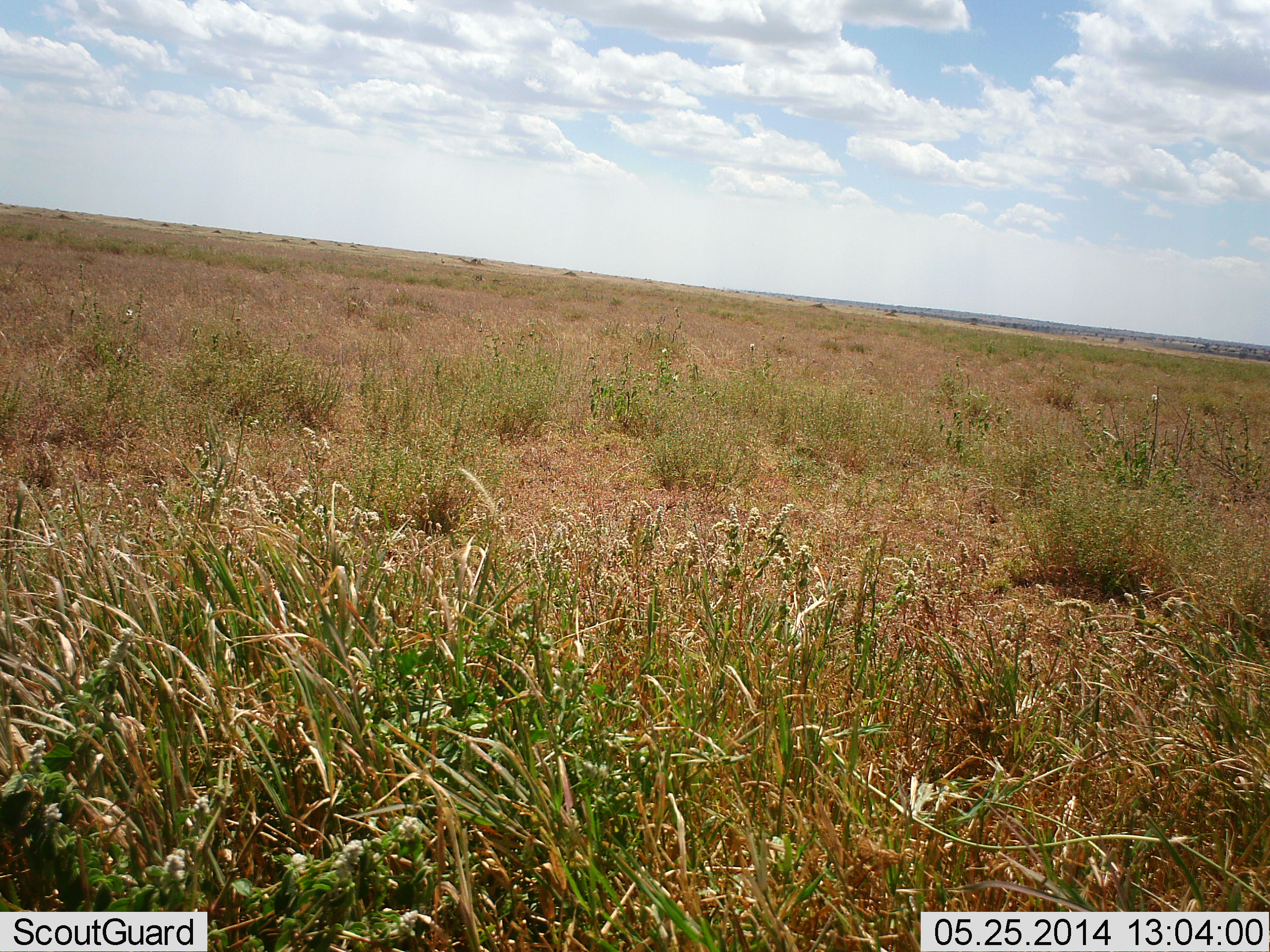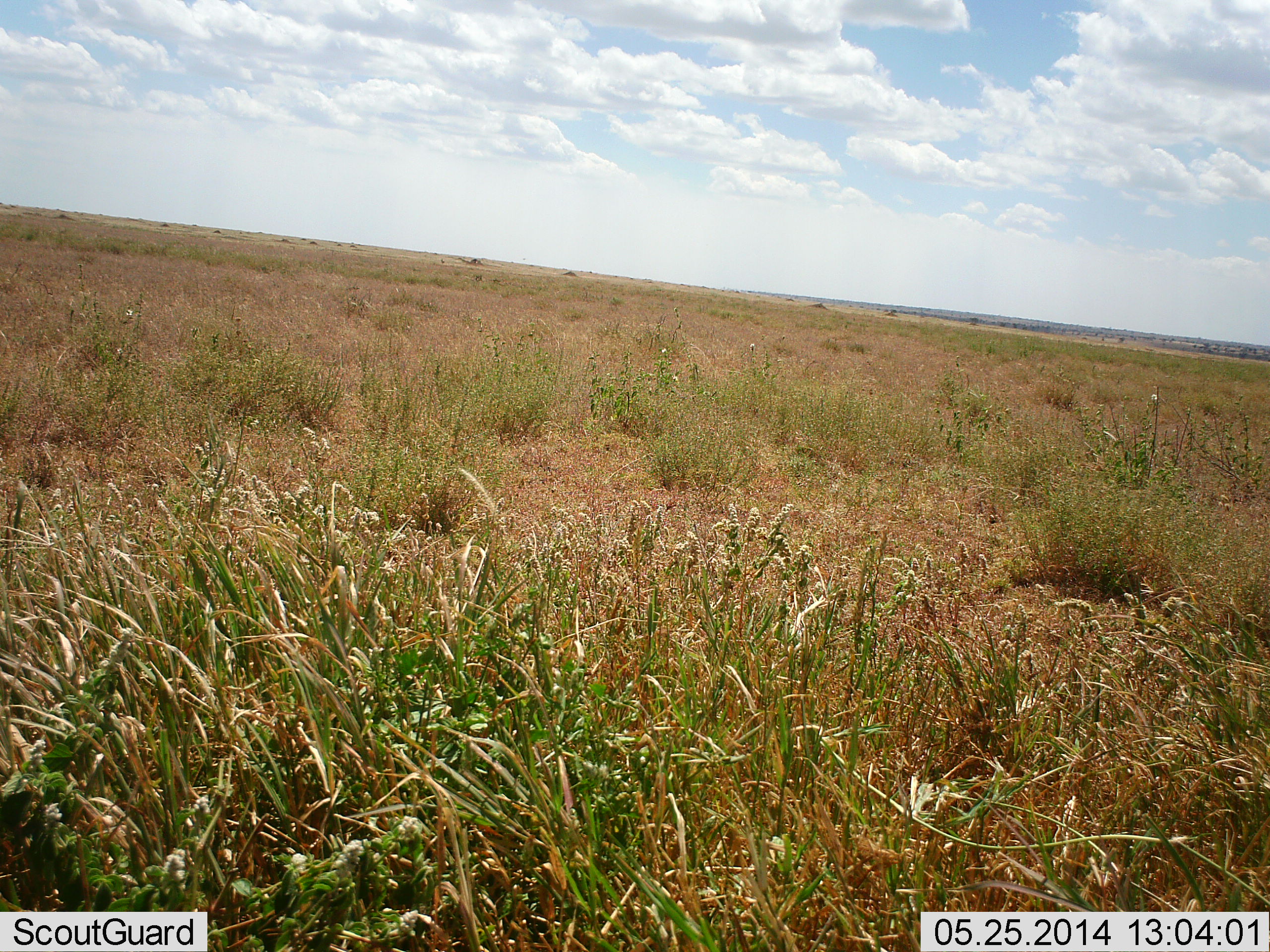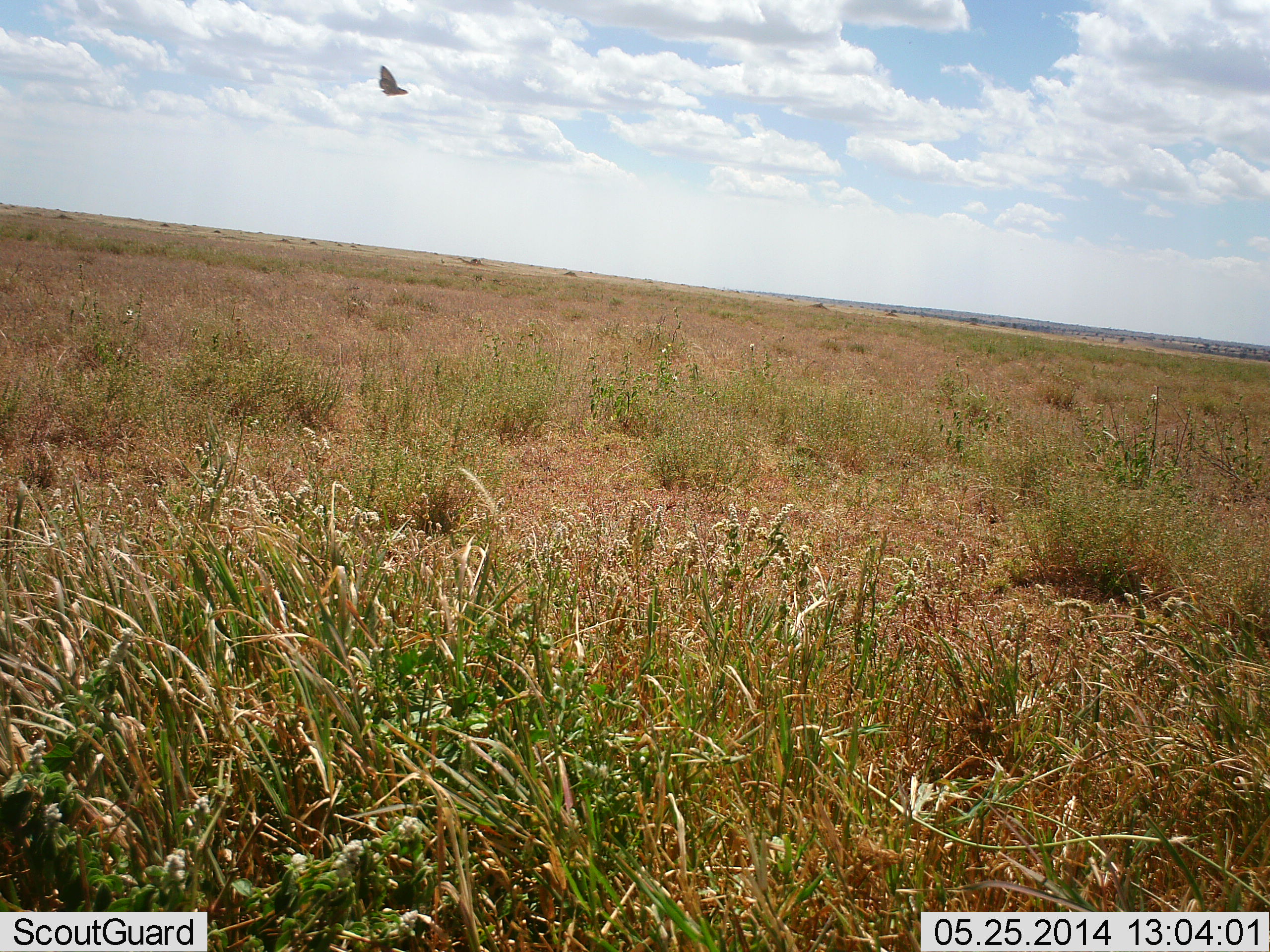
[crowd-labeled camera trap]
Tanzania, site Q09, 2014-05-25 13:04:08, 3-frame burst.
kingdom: Animalia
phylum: Arthropoda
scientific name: Arthropoda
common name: arthropods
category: insectspider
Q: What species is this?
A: Insectspider (arthropods) (Arthropoda).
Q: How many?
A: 1.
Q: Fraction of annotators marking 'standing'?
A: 0%.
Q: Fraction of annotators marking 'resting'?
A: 0%.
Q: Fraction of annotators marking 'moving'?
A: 100%.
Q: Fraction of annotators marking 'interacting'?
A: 0%.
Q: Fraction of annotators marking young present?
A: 0%.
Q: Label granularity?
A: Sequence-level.